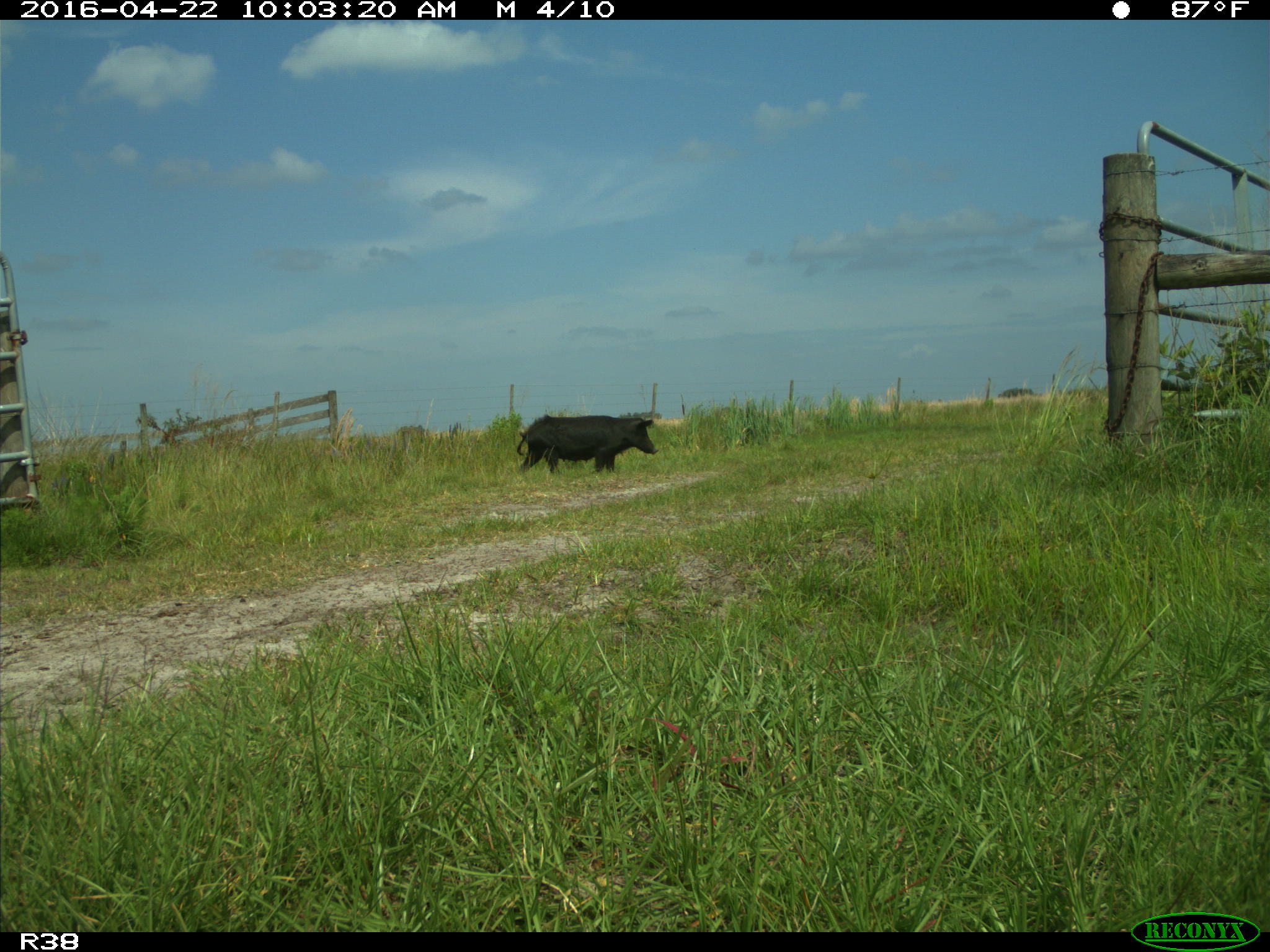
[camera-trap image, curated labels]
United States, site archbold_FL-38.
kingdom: Animalia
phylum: Chordata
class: Mammalia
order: Artiodactyla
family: Suidae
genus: Sus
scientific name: Sus scrofa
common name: wild boar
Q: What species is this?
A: Sus scrofa (wild boar).